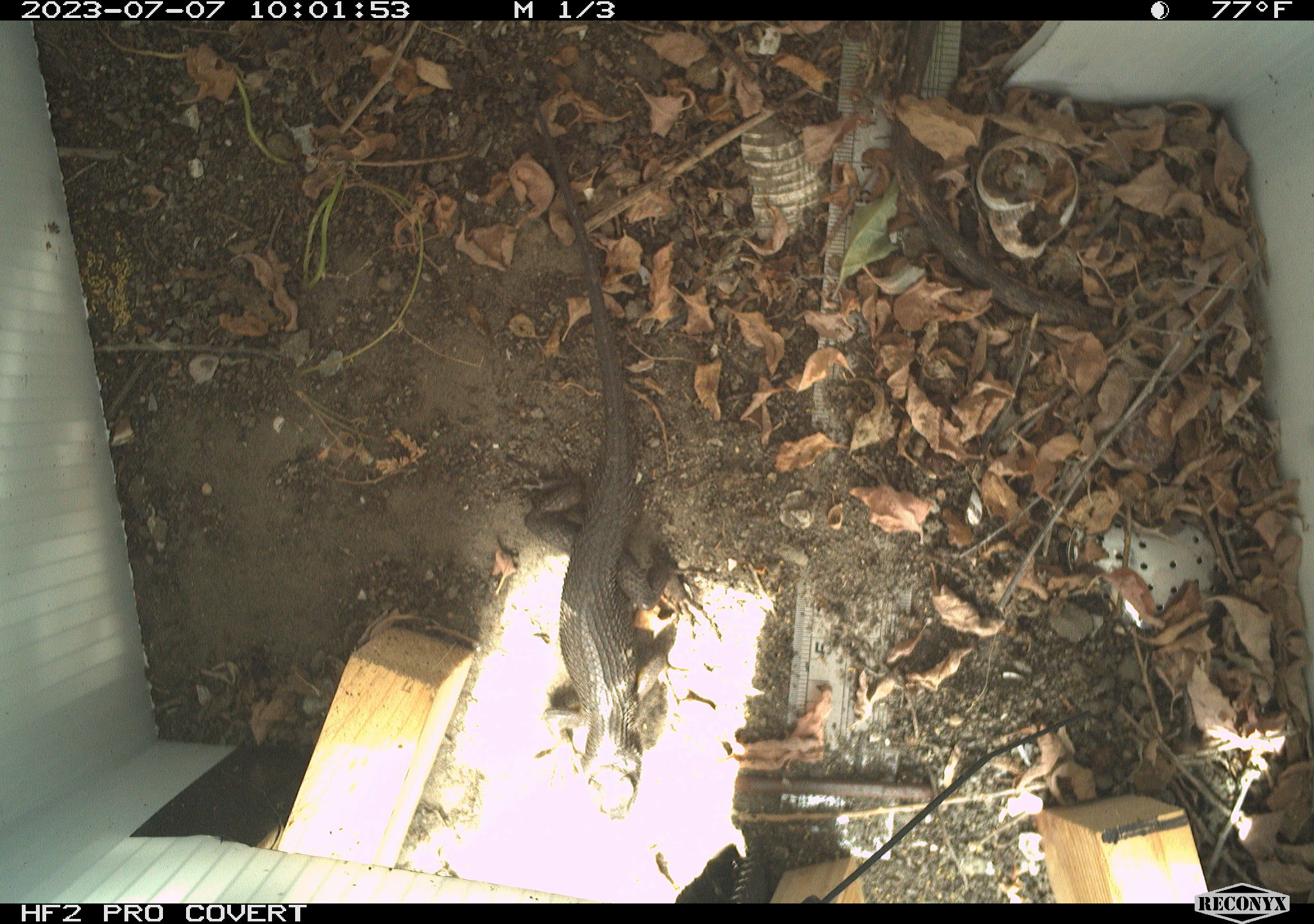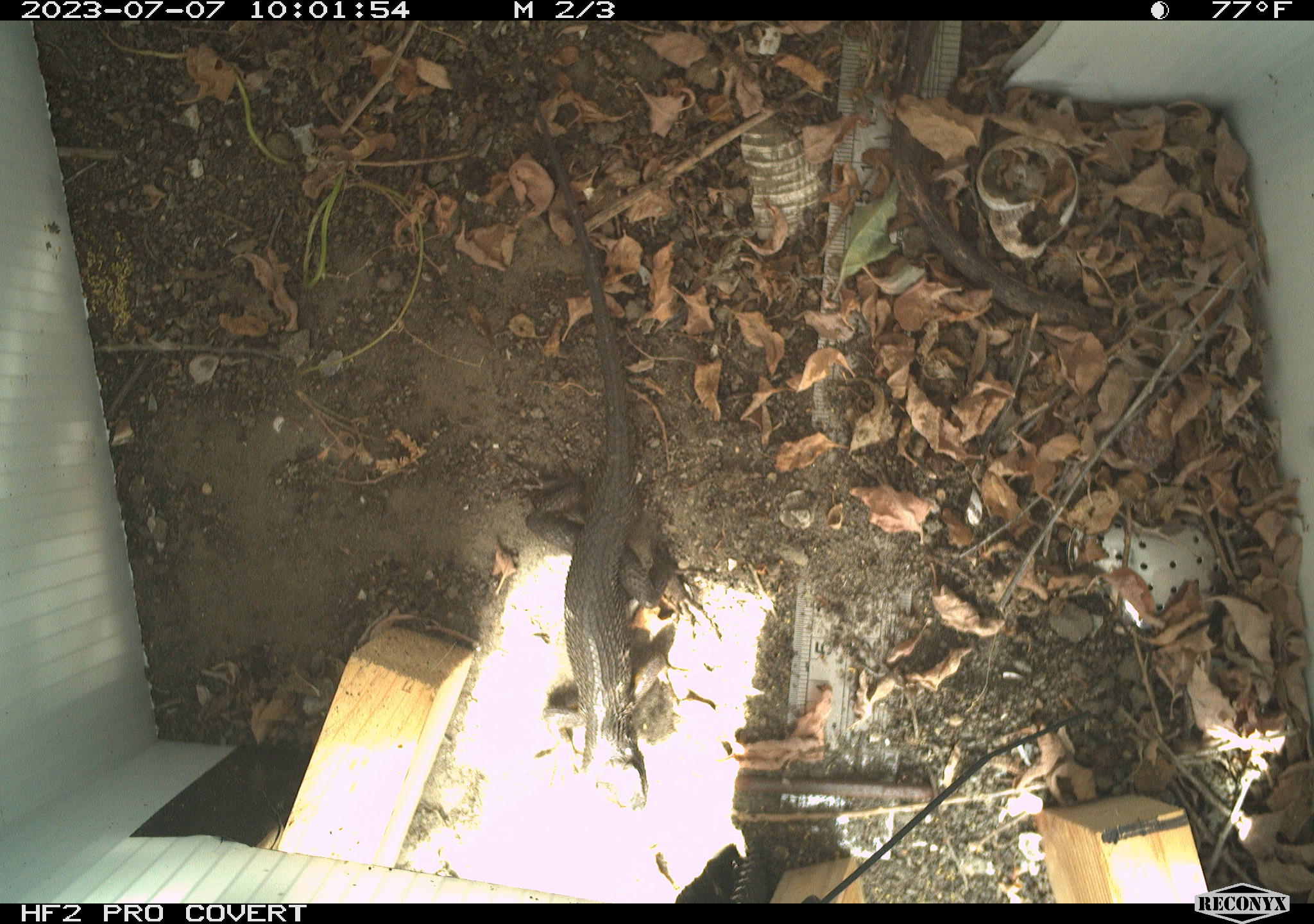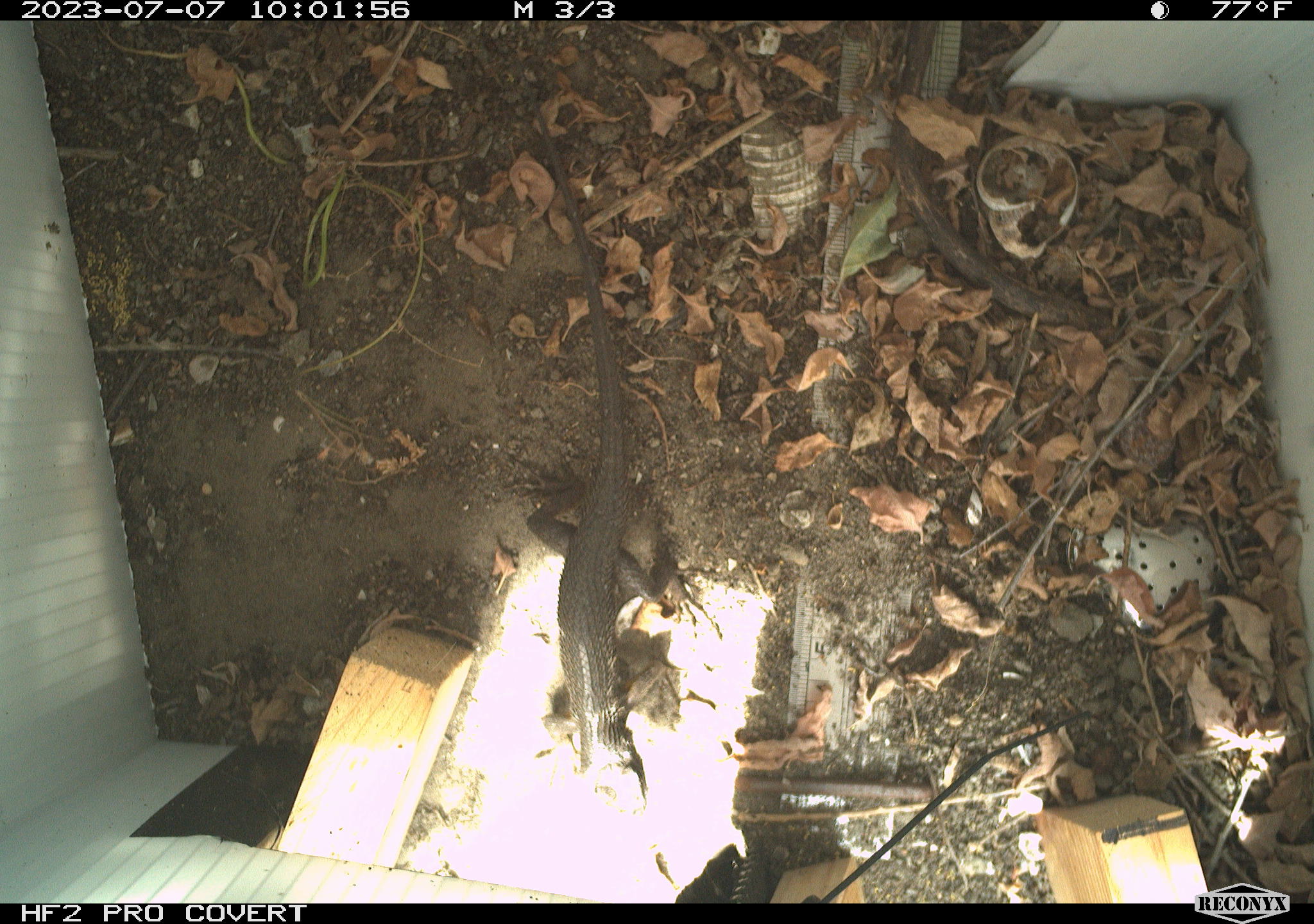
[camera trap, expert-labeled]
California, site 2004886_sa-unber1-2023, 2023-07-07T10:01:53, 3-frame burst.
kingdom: Animalia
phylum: Chordata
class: Reptilia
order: Squamata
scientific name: Squamata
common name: lizards and snakes